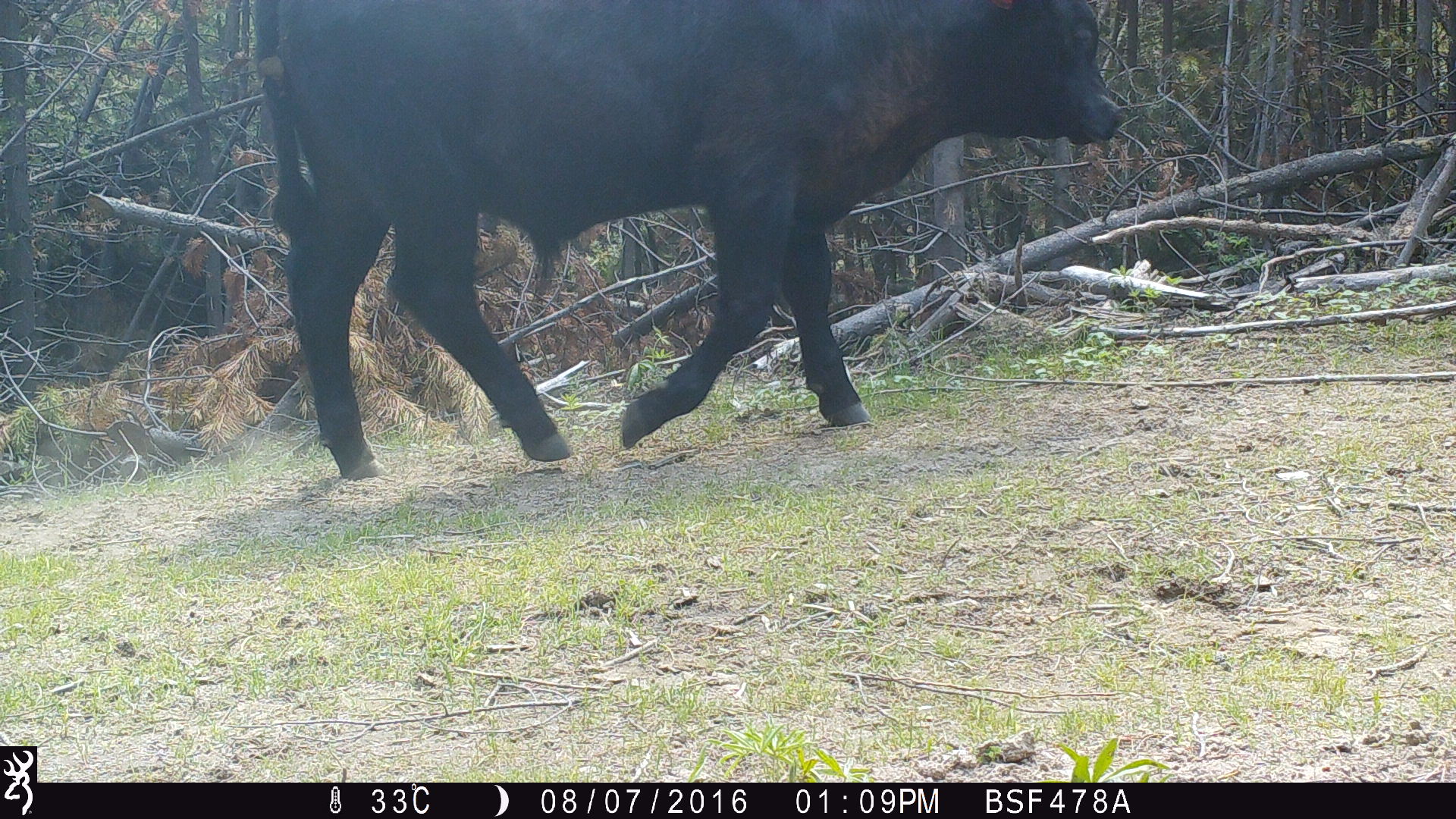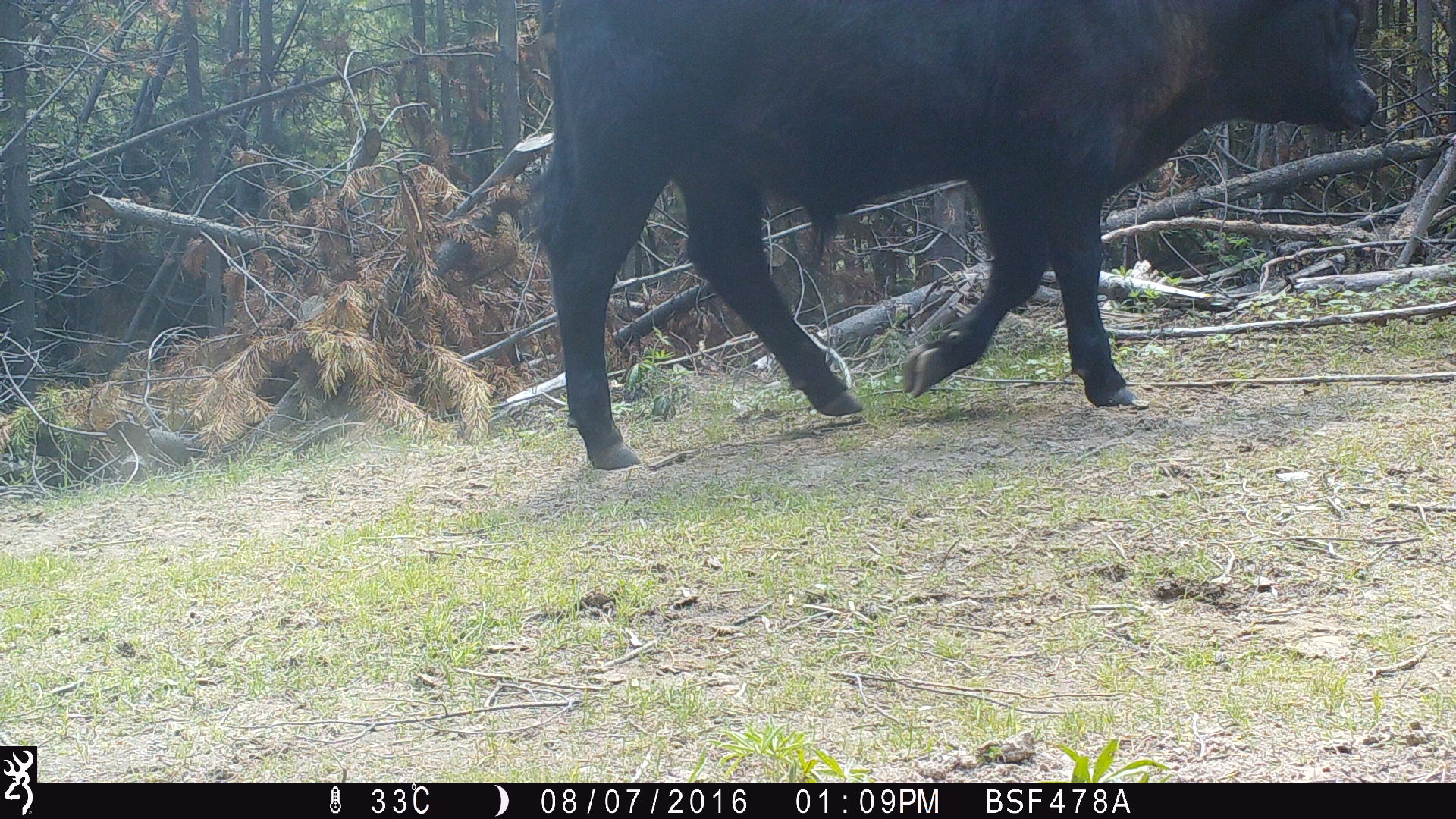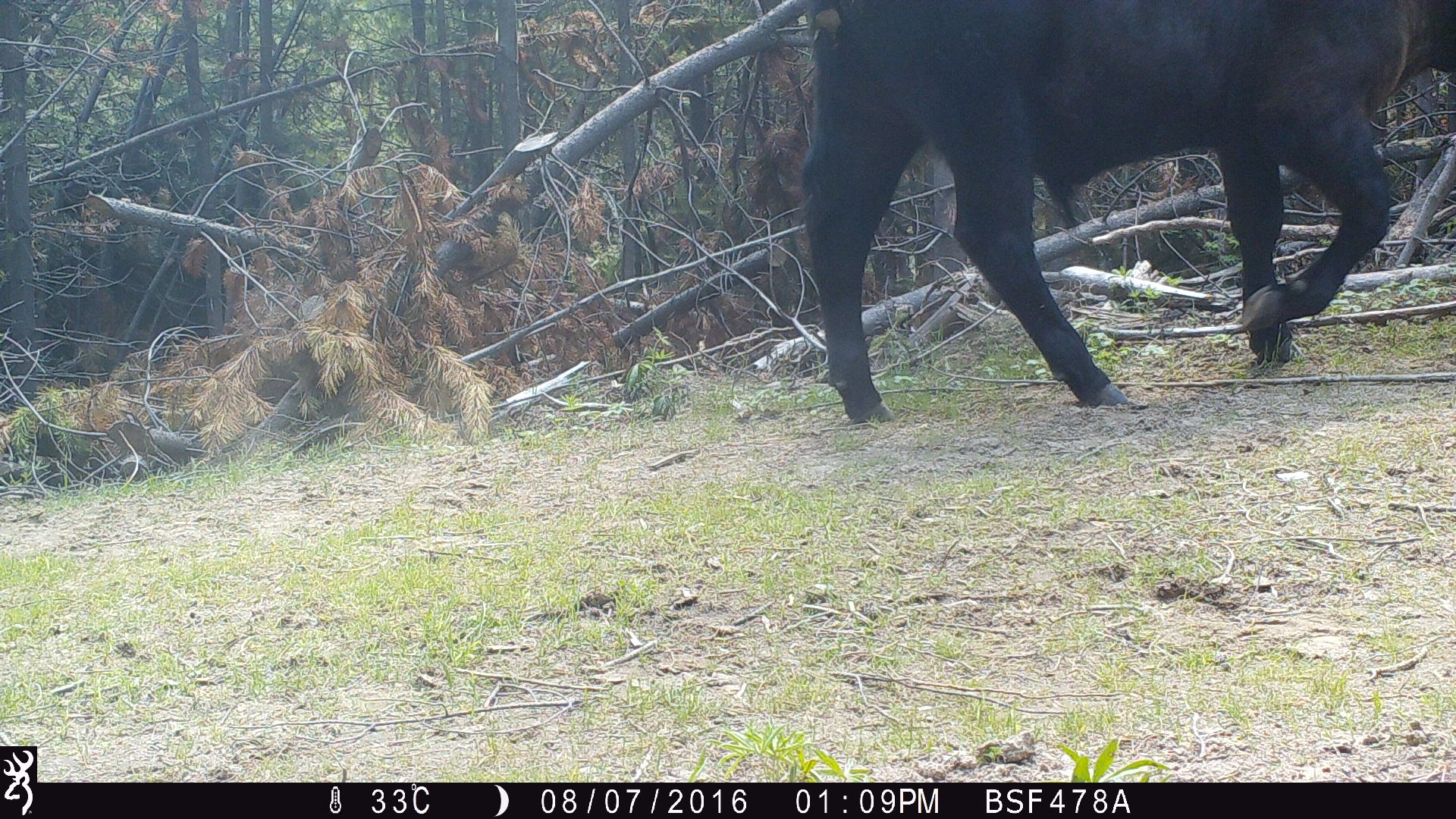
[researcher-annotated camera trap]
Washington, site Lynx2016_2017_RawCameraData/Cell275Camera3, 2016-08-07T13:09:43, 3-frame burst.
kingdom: Animalia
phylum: Chordata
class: Mammalia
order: Artiodactyla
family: Bovidae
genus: Bos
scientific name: Bos taurus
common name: domestic cattle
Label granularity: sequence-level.